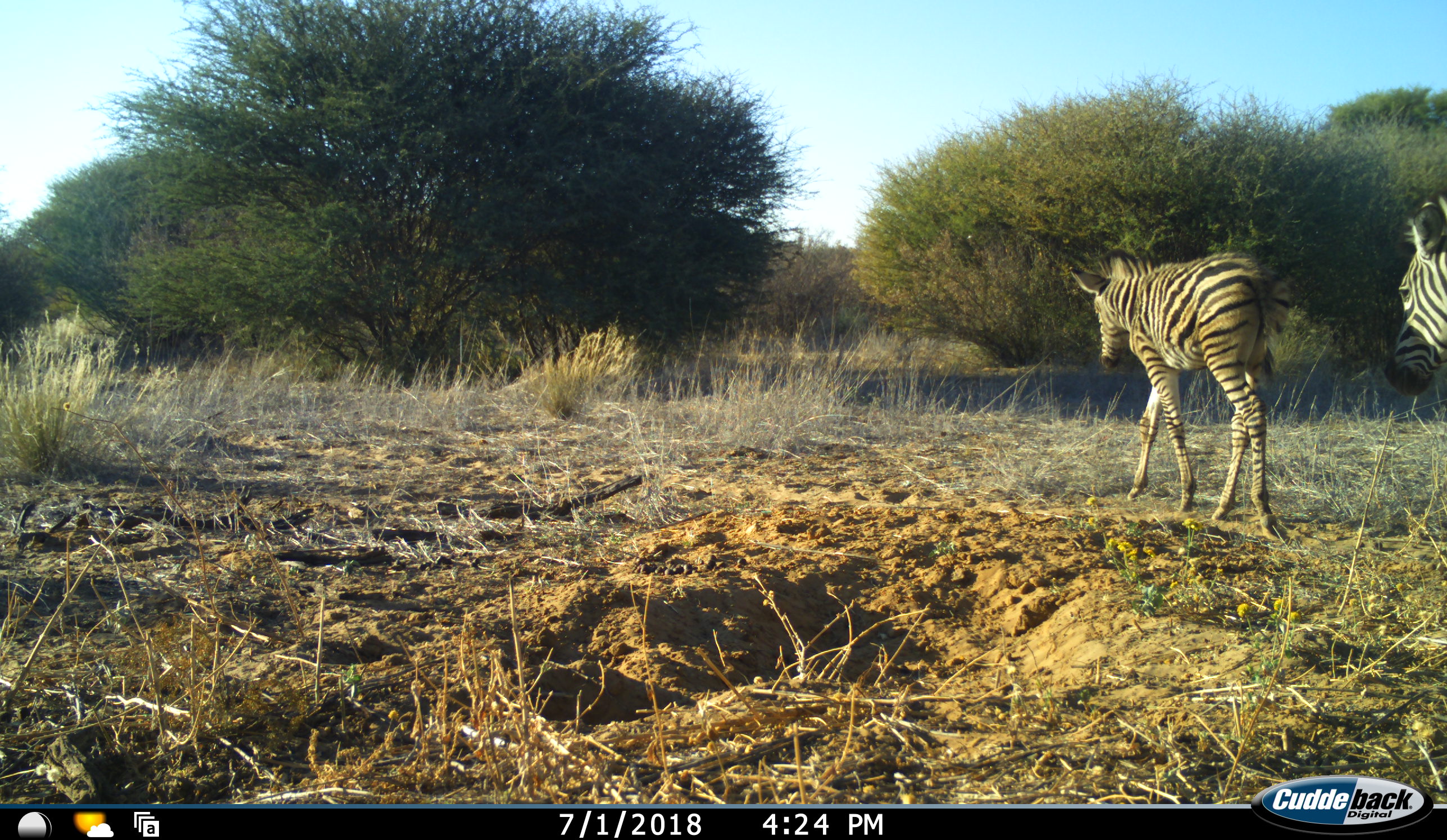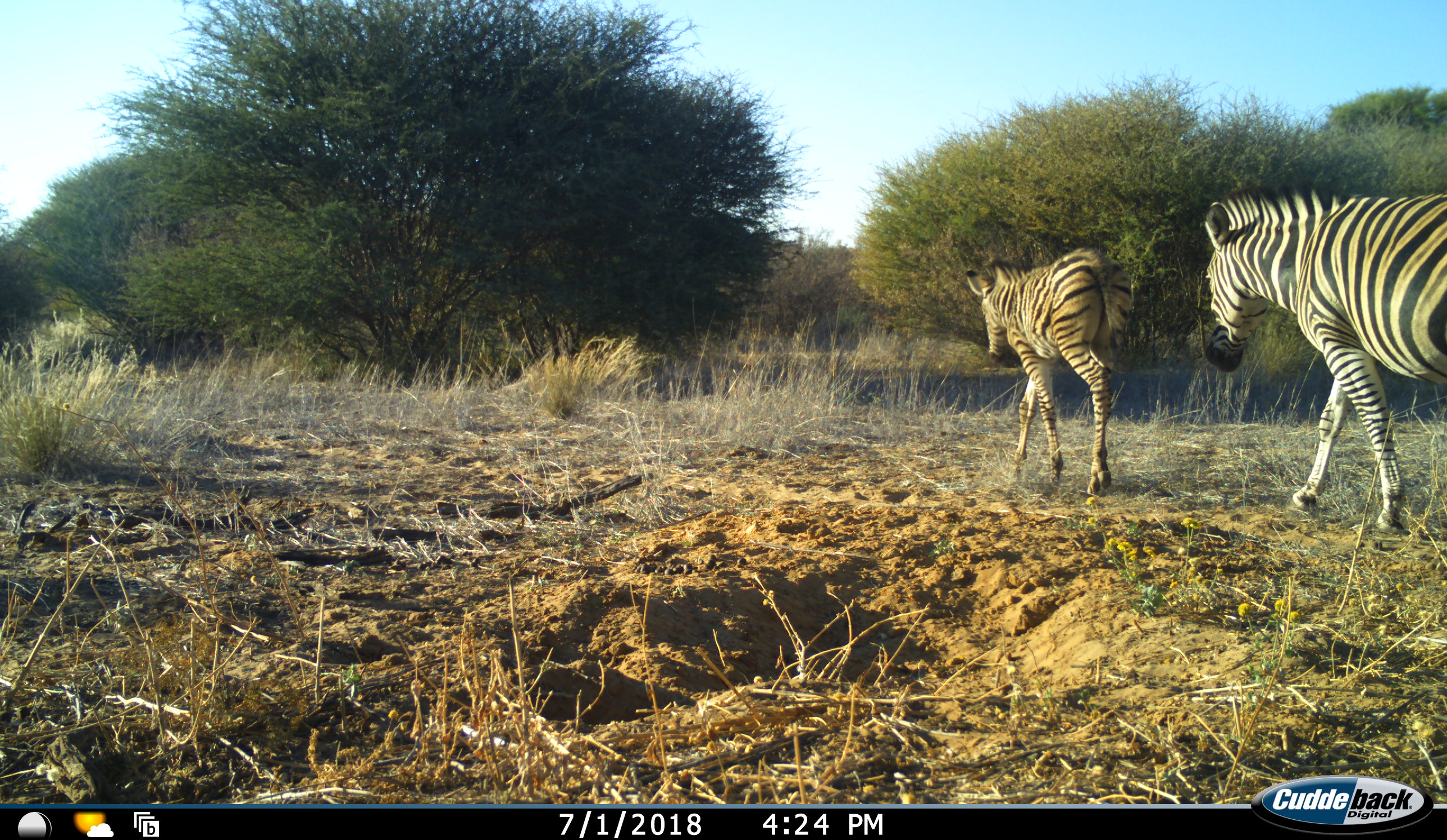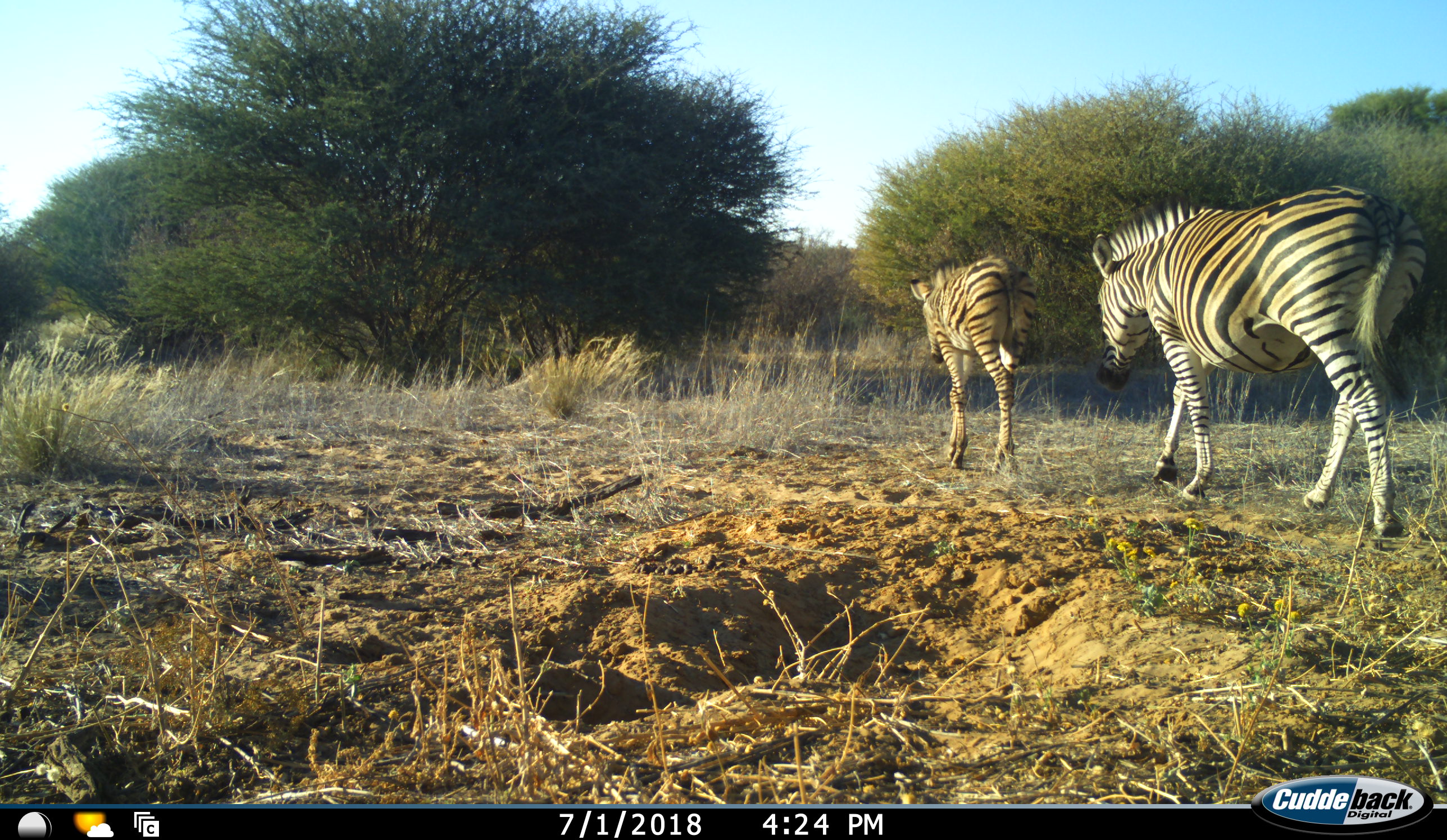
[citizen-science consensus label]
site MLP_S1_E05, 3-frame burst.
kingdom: Animalia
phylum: Chordata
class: Mammalia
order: Perissodactyla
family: Equidae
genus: Equus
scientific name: Equus quagga burchellii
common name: burchell's zebra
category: zebraburchells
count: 2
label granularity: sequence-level